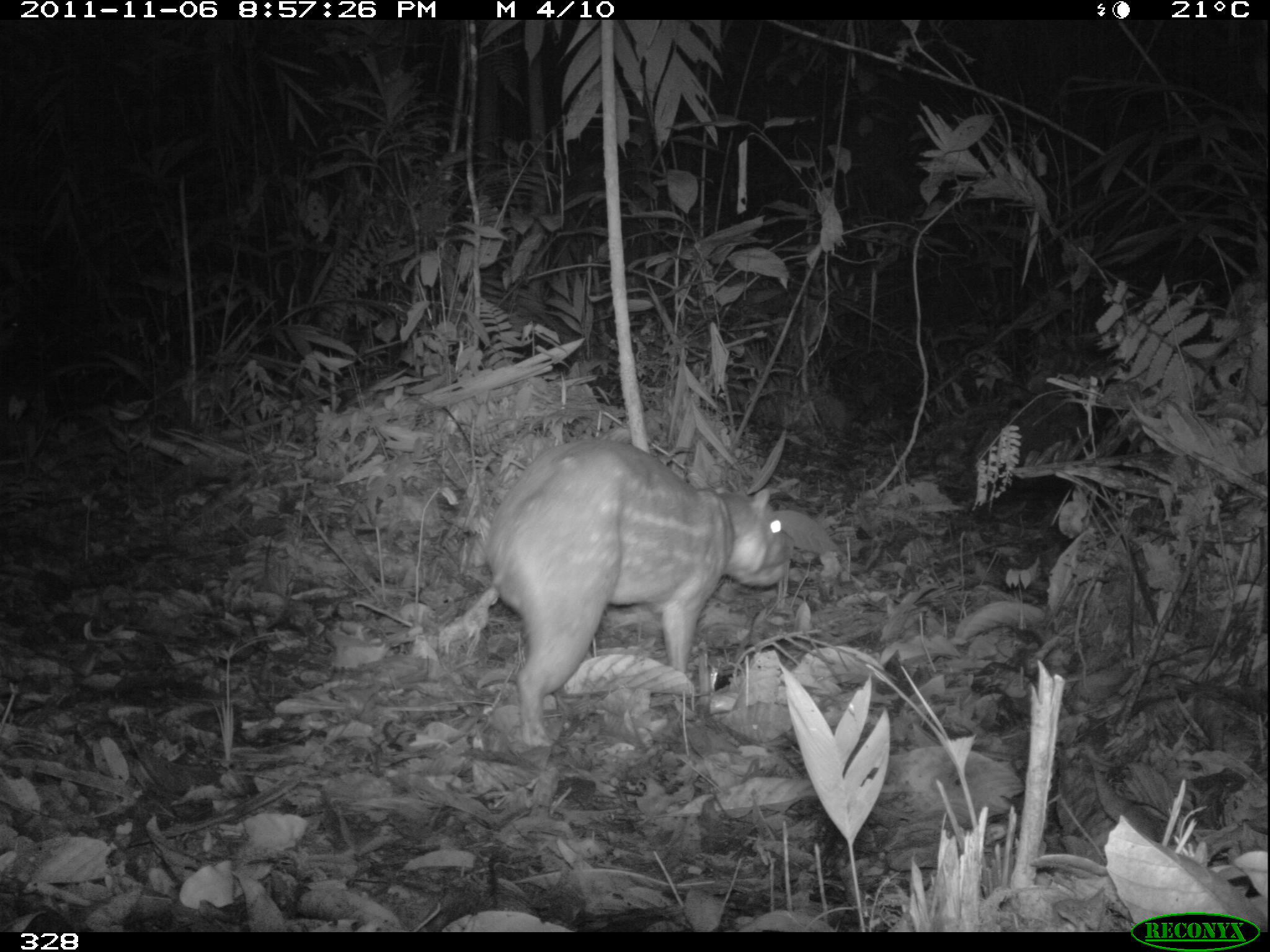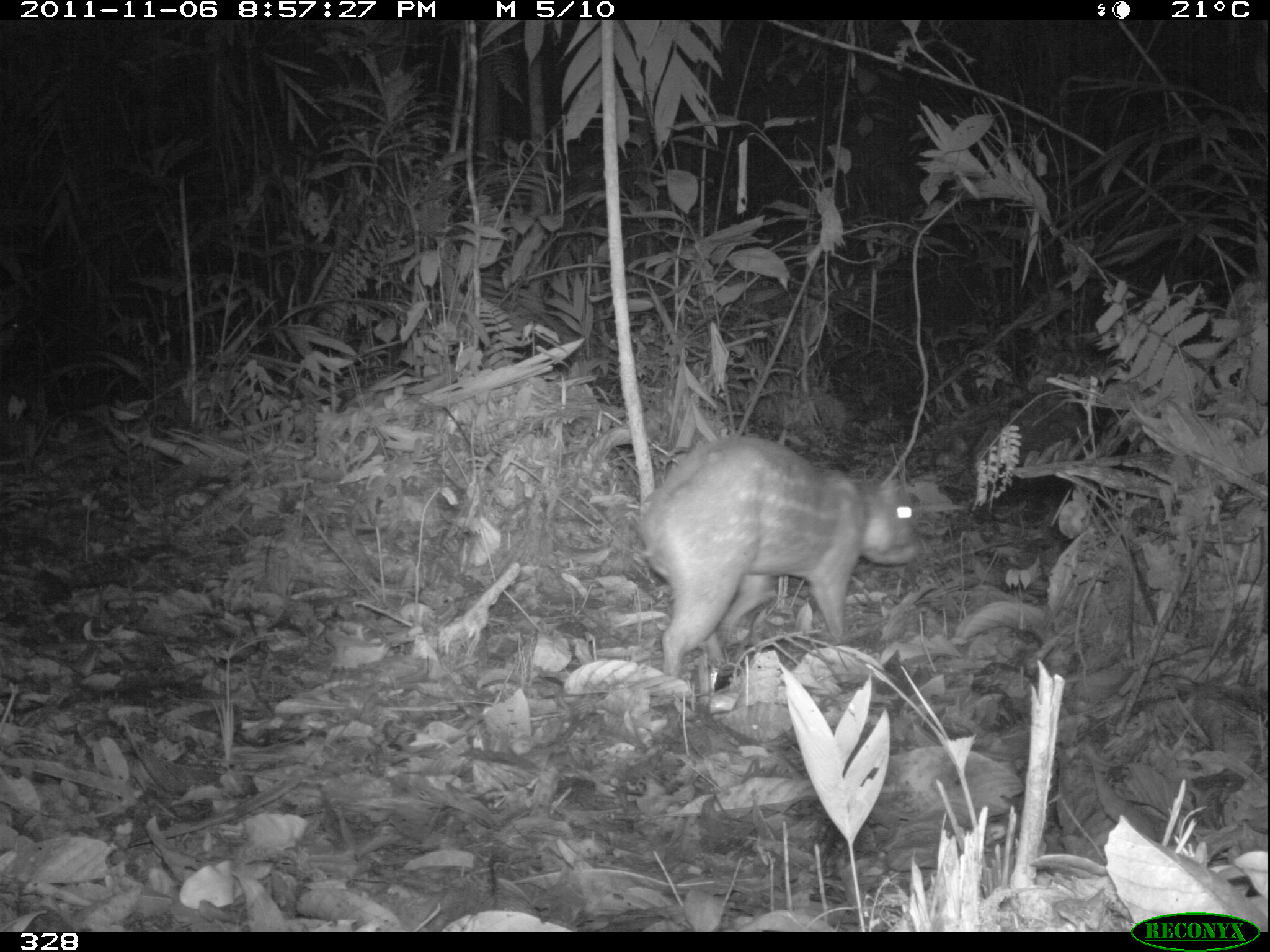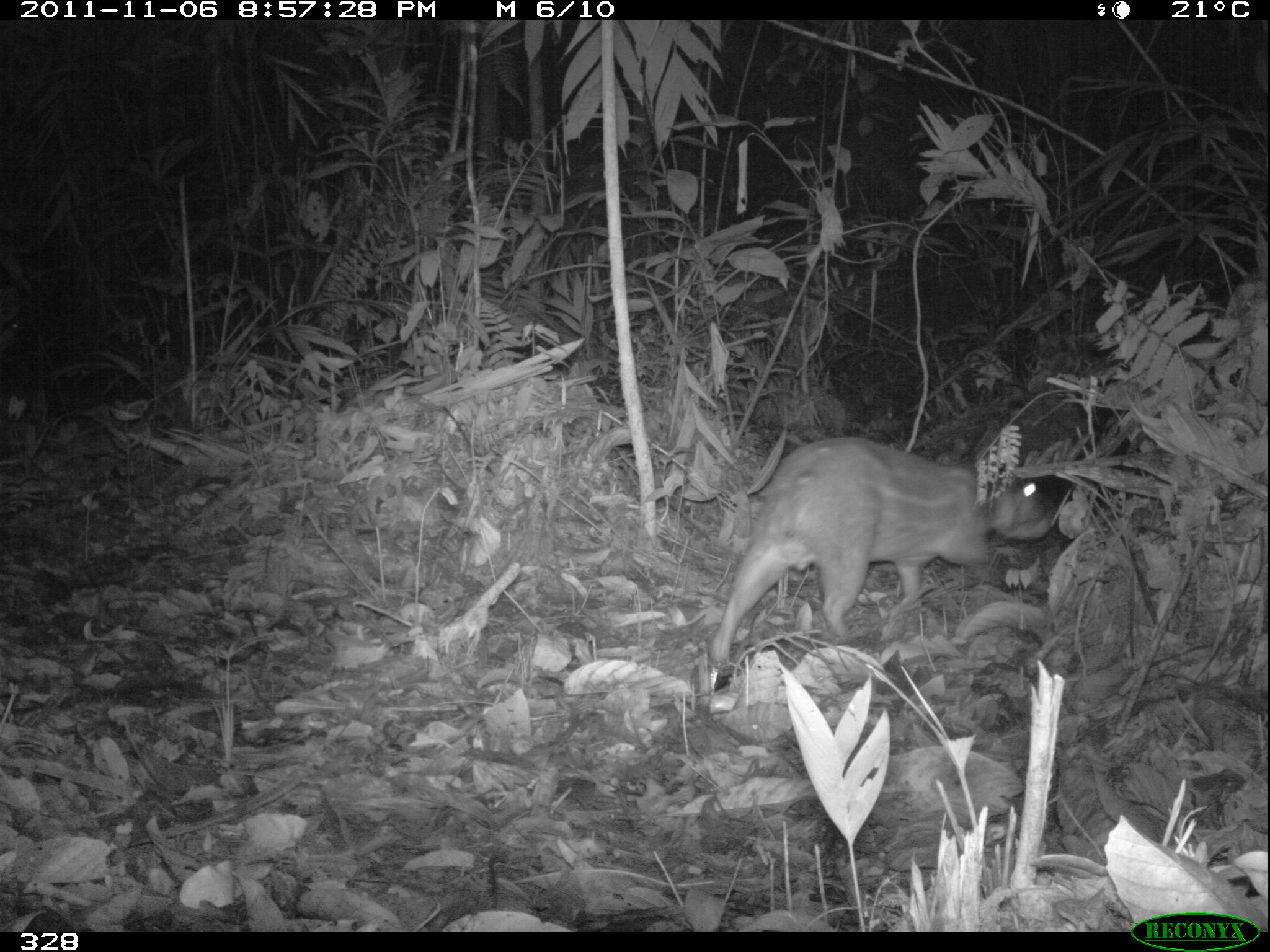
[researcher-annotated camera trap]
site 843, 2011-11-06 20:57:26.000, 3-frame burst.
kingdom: Animalia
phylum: Chordata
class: Mammalia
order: Rodentia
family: Cuniculidae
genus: Cuniculus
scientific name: Cuniculus paca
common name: spotted paca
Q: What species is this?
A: Cuniculus paca (spotted paca).